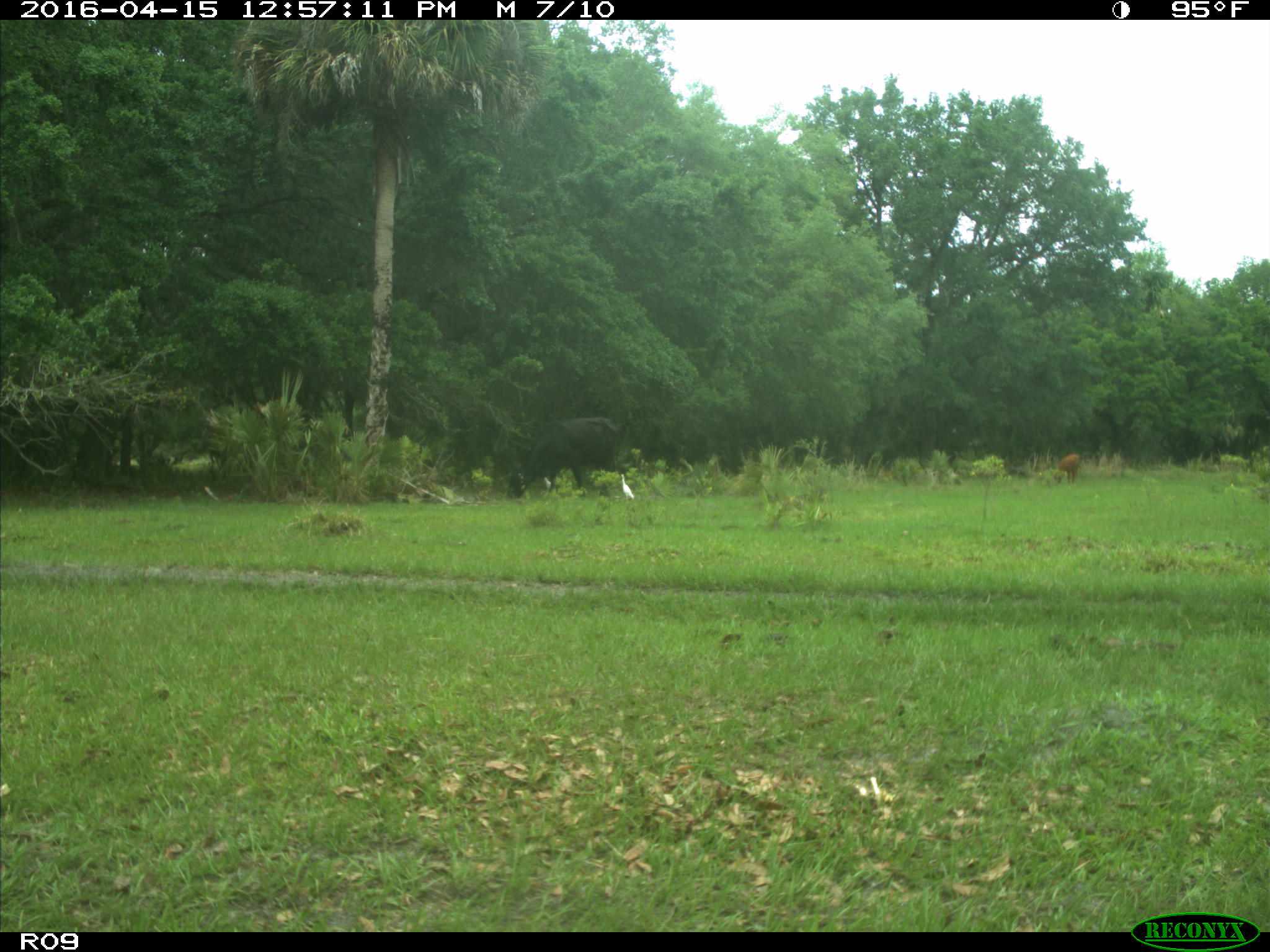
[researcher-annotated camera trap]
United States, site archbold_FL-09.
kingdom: Animalia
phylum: Chordata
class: Mammalia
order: Artiodactyla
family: Bovidae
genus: Bos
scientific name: Bos taurus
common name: domestic cow